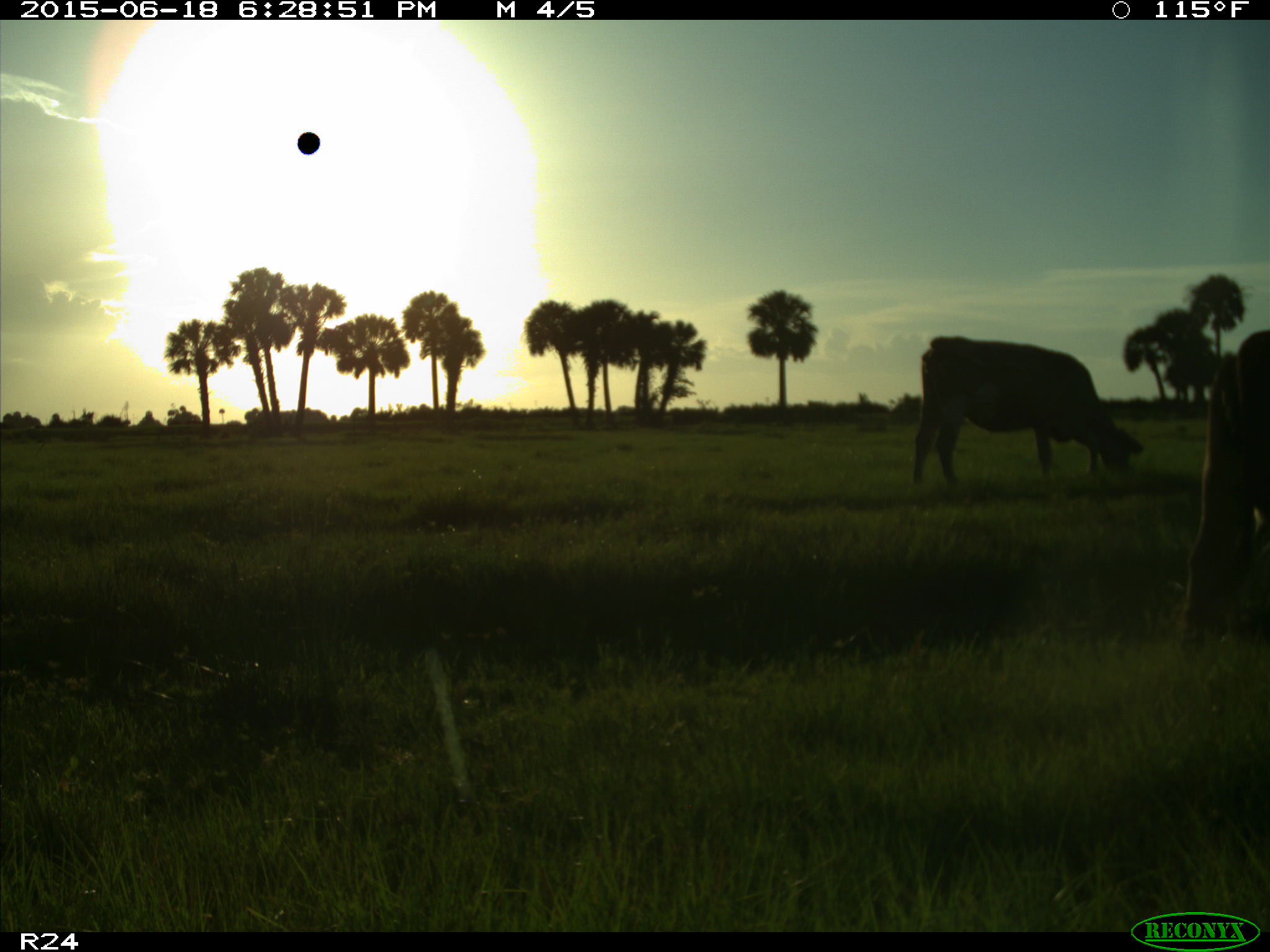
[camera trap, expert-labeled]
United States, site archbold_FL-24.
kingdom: Animalia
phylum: Chordata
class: Mammalia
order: Artiodactyla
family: Bovidae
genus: Bos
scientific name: Bos taurus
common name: domestic cow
Bos taurus (domestic cow).